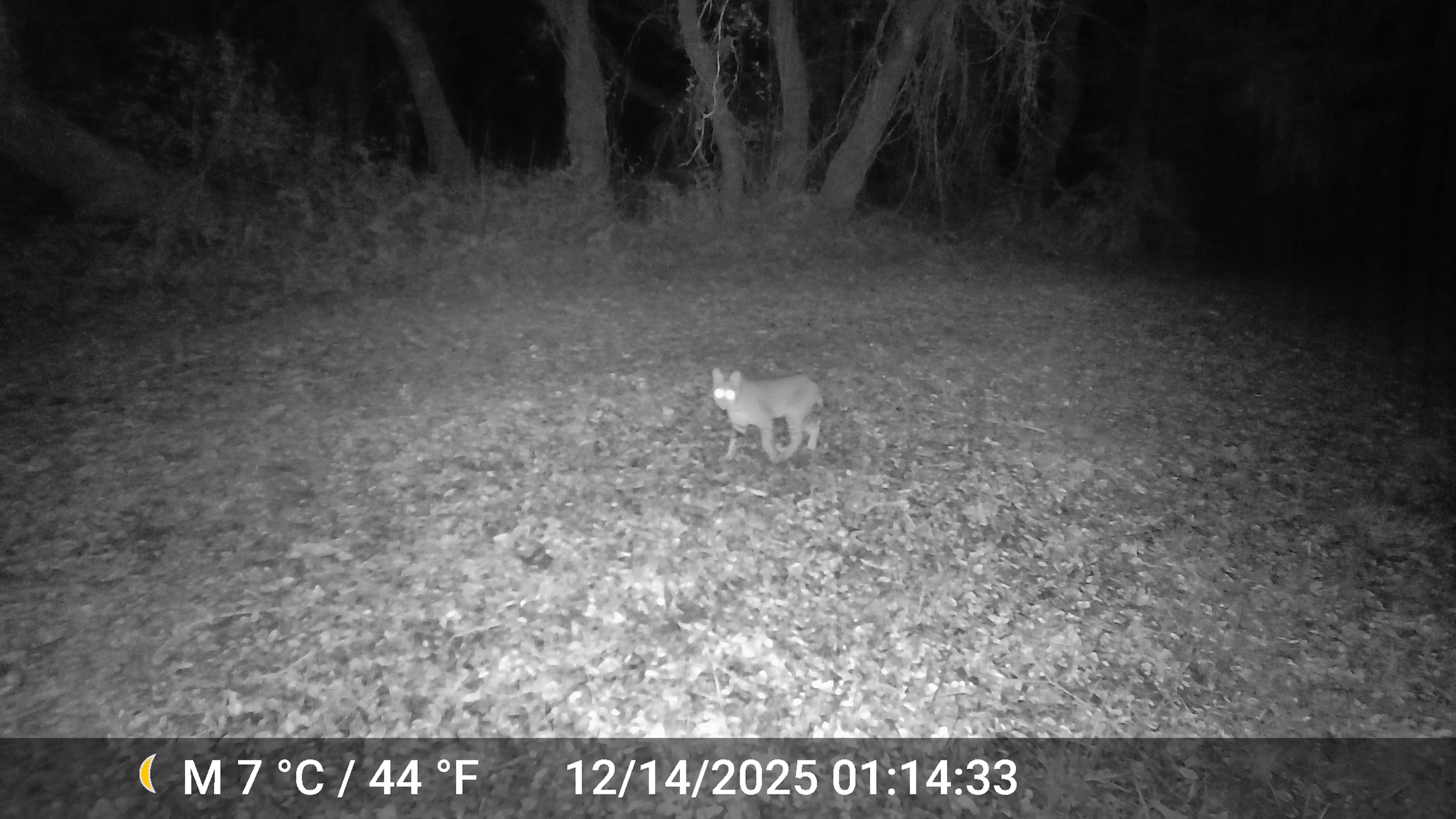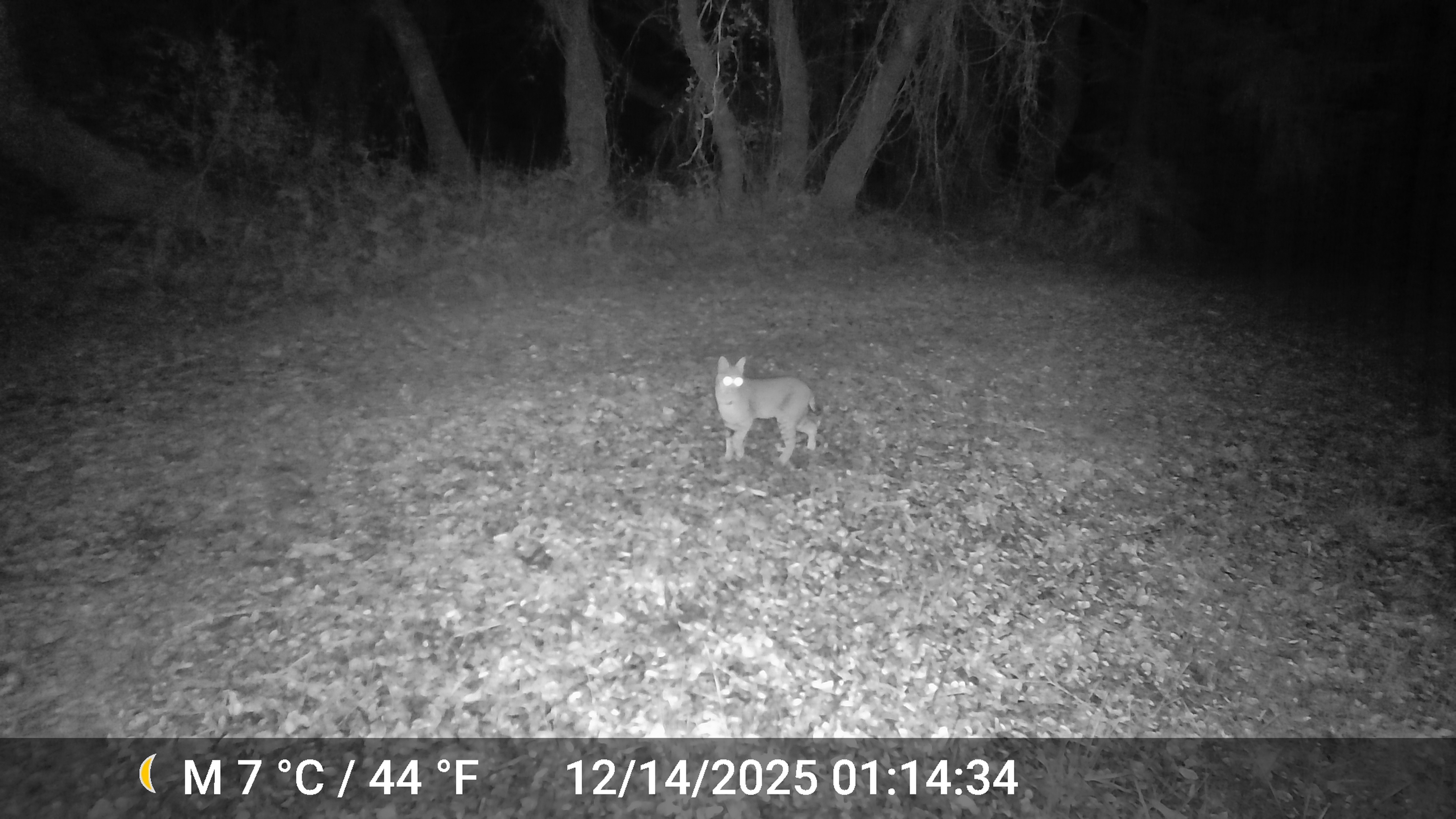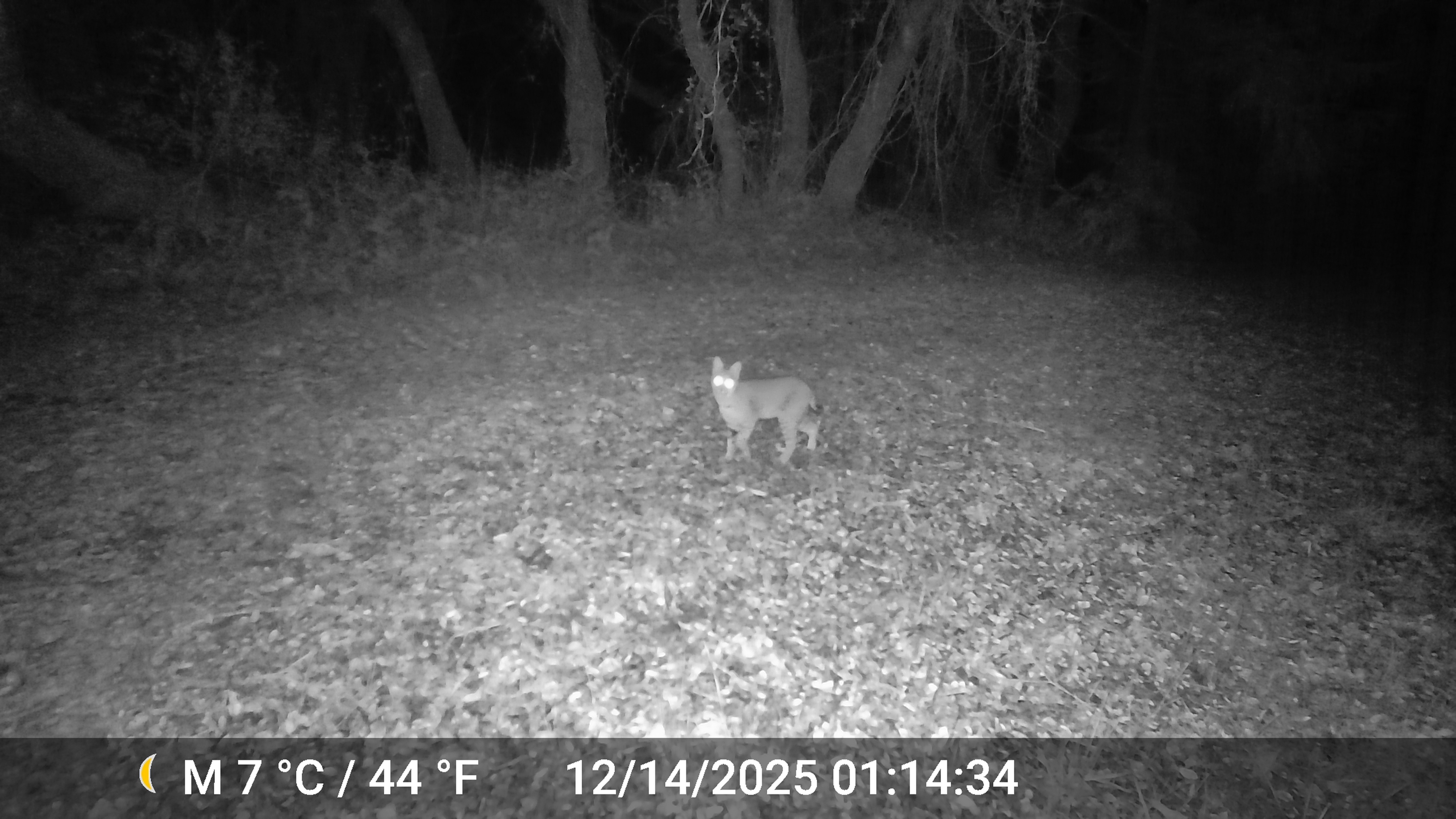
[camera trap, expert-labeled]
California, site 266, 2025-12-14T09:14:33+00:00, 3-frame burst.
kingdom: Animalia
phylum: Chordata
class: Mammalia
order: Carnivora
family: Felidae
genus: Lynx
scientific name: Lynx rufus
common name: bobcat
Bobcat (Lynx rufus).